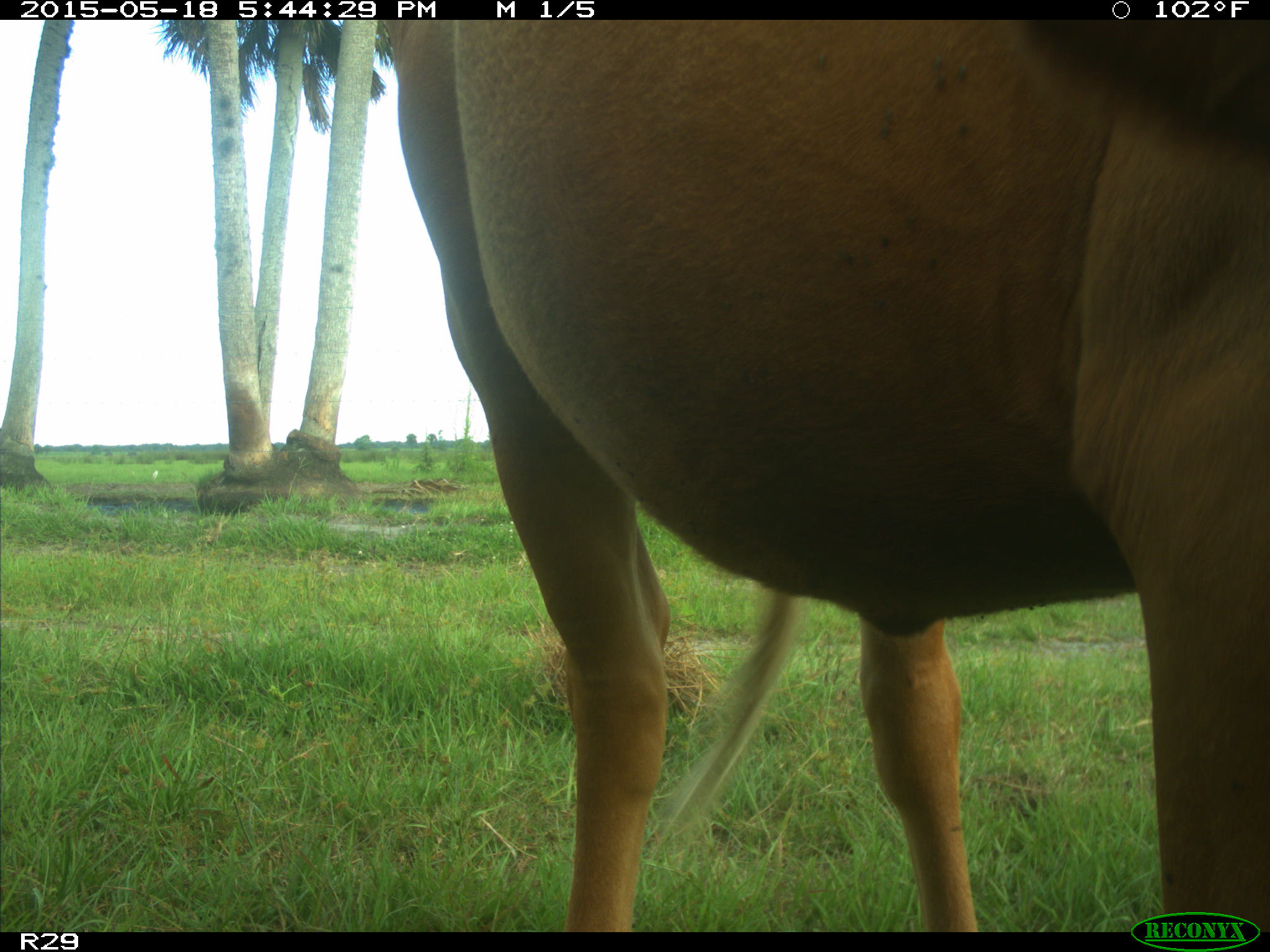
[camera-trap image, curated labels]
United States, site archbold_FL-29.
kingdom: Animalia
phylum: Chordata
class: Mammalia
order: Artiodactyla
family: Bovidae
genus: Bos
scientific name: Bos taurus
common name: domestic cow